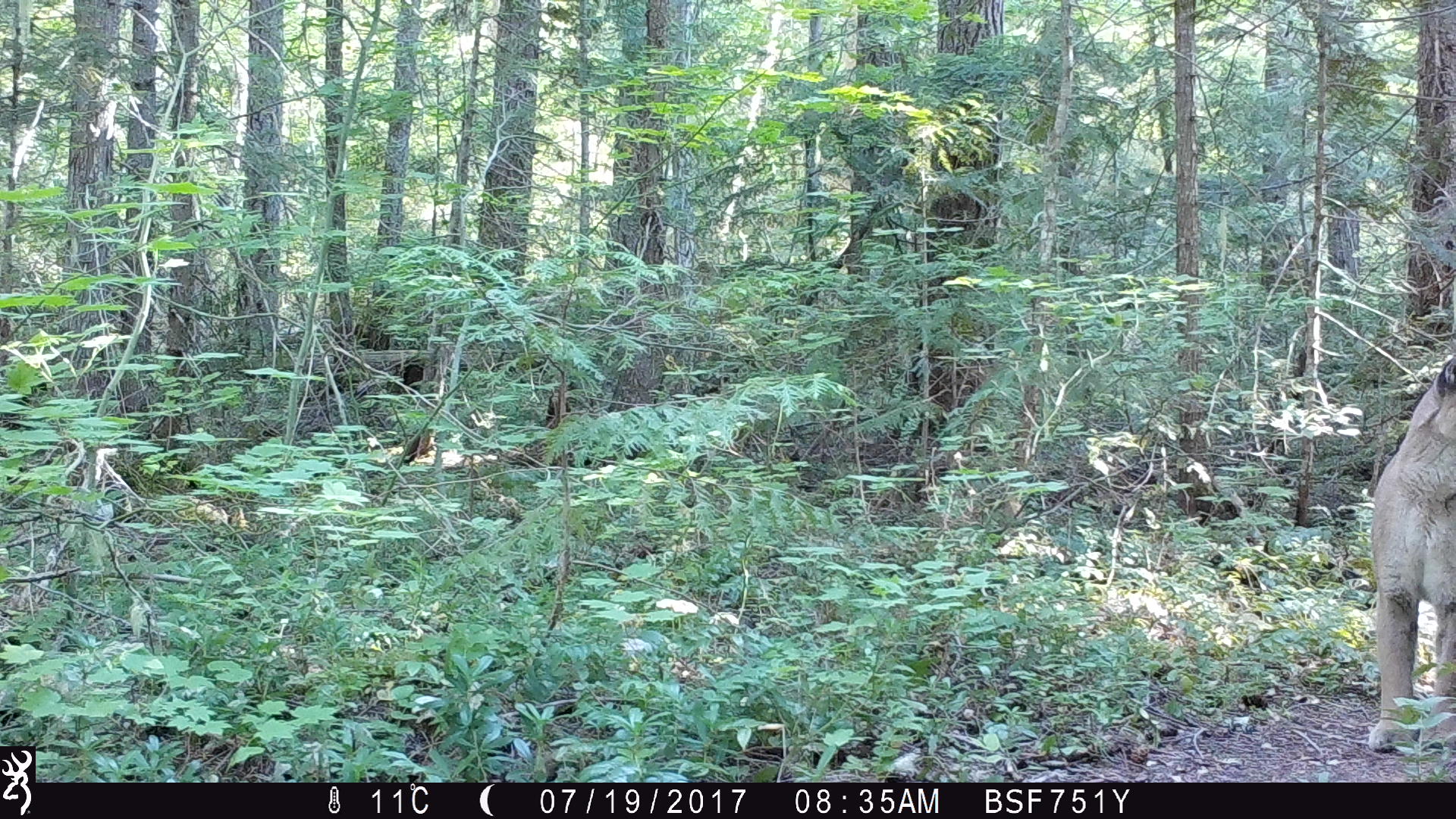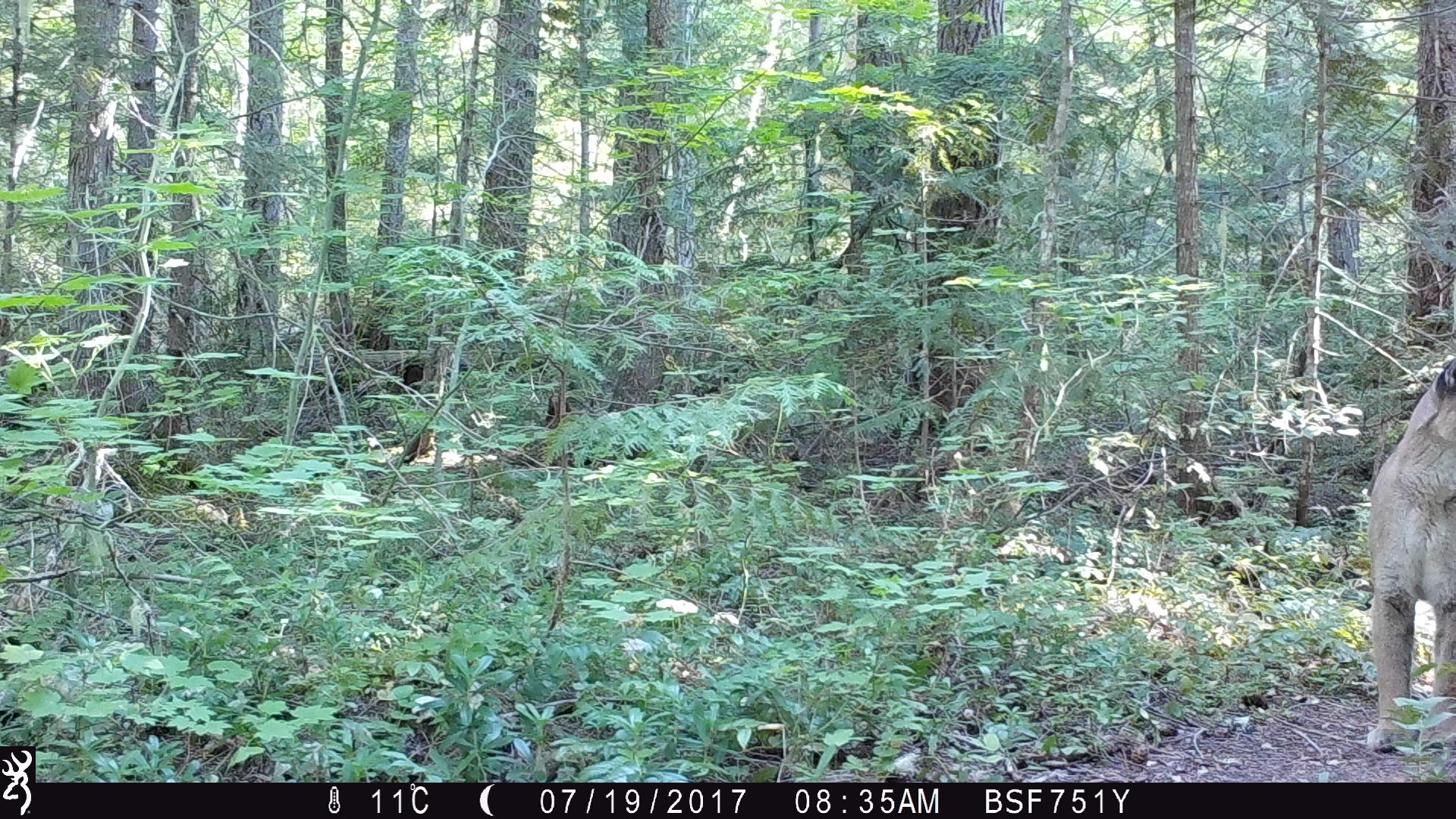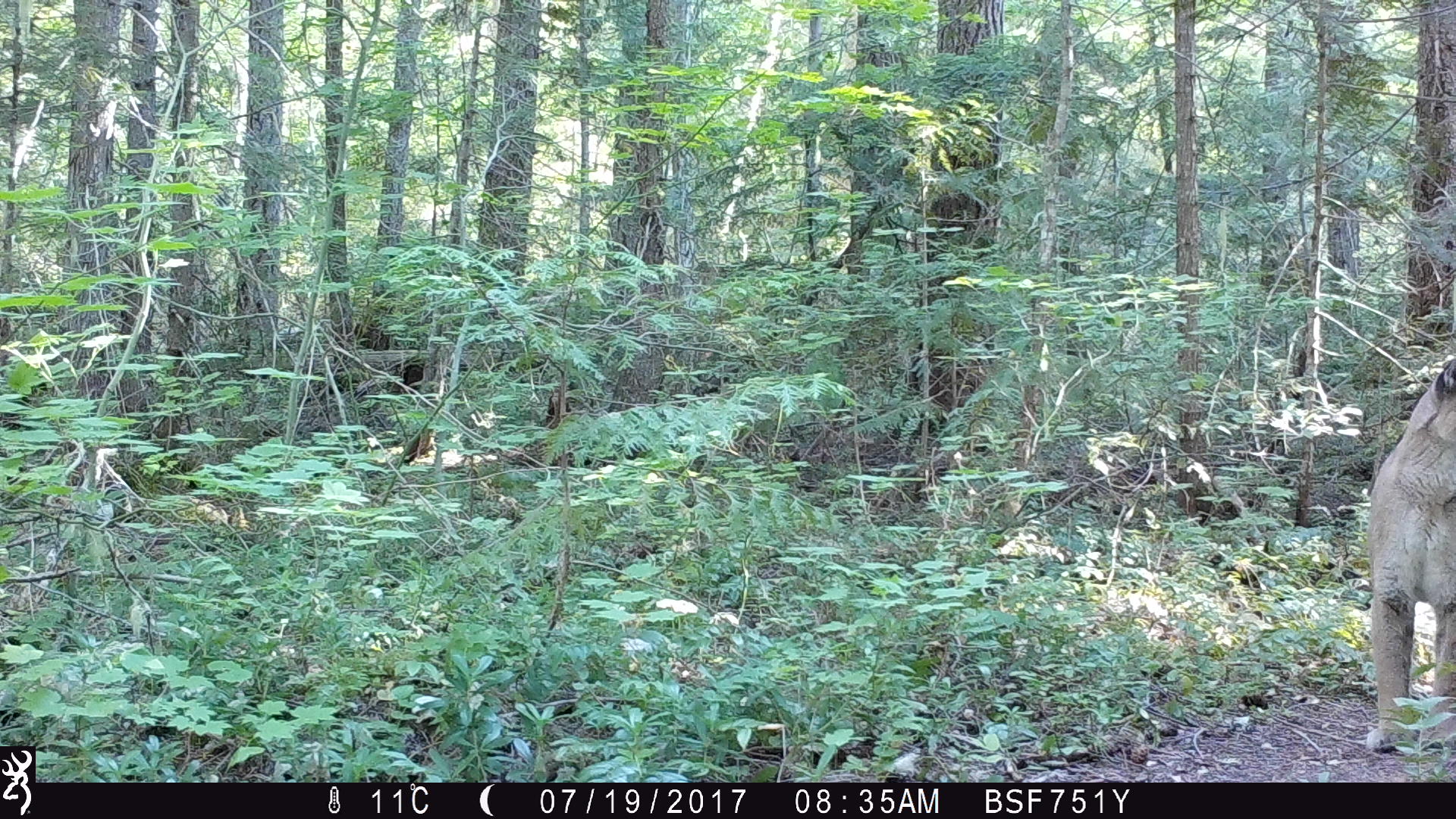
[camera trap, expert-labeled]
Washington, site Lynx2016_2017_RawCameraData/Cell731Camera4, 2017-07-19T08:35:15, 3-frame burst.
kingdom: Animalia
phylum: Chordata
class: Mammalia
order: Carnivora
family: Felidae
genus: Puma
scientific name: Puma concolor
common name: mountain lion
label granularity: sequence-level